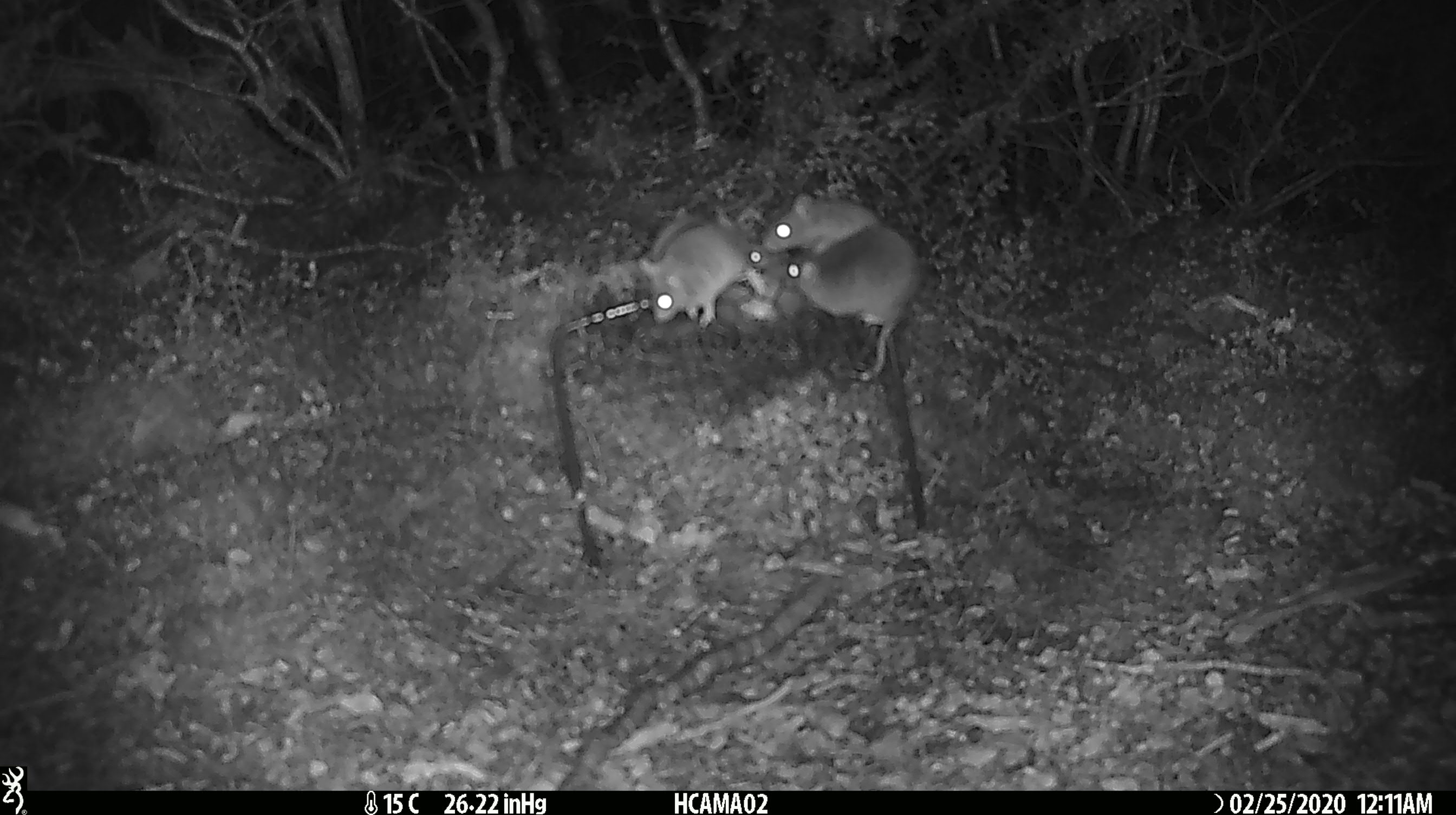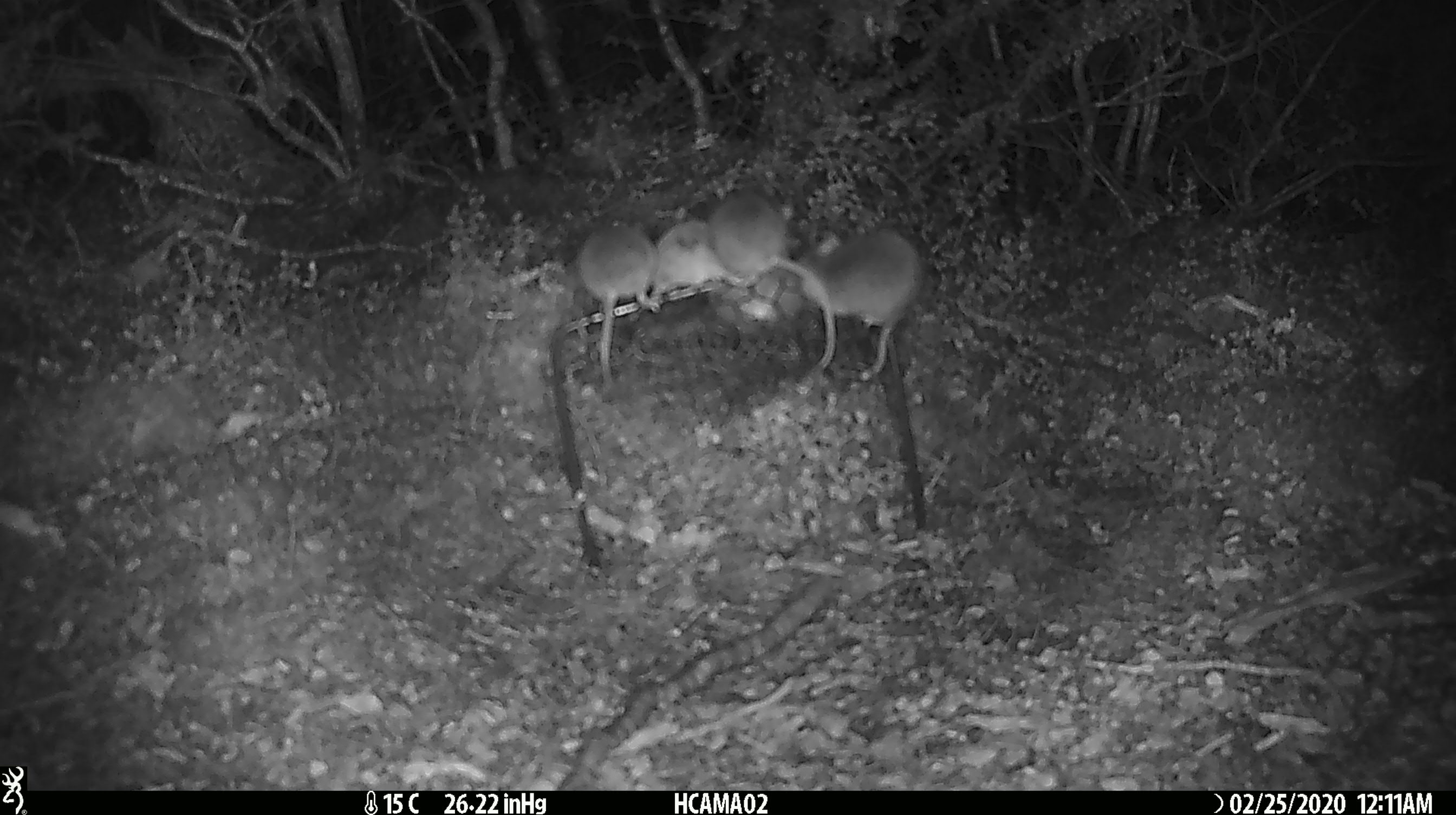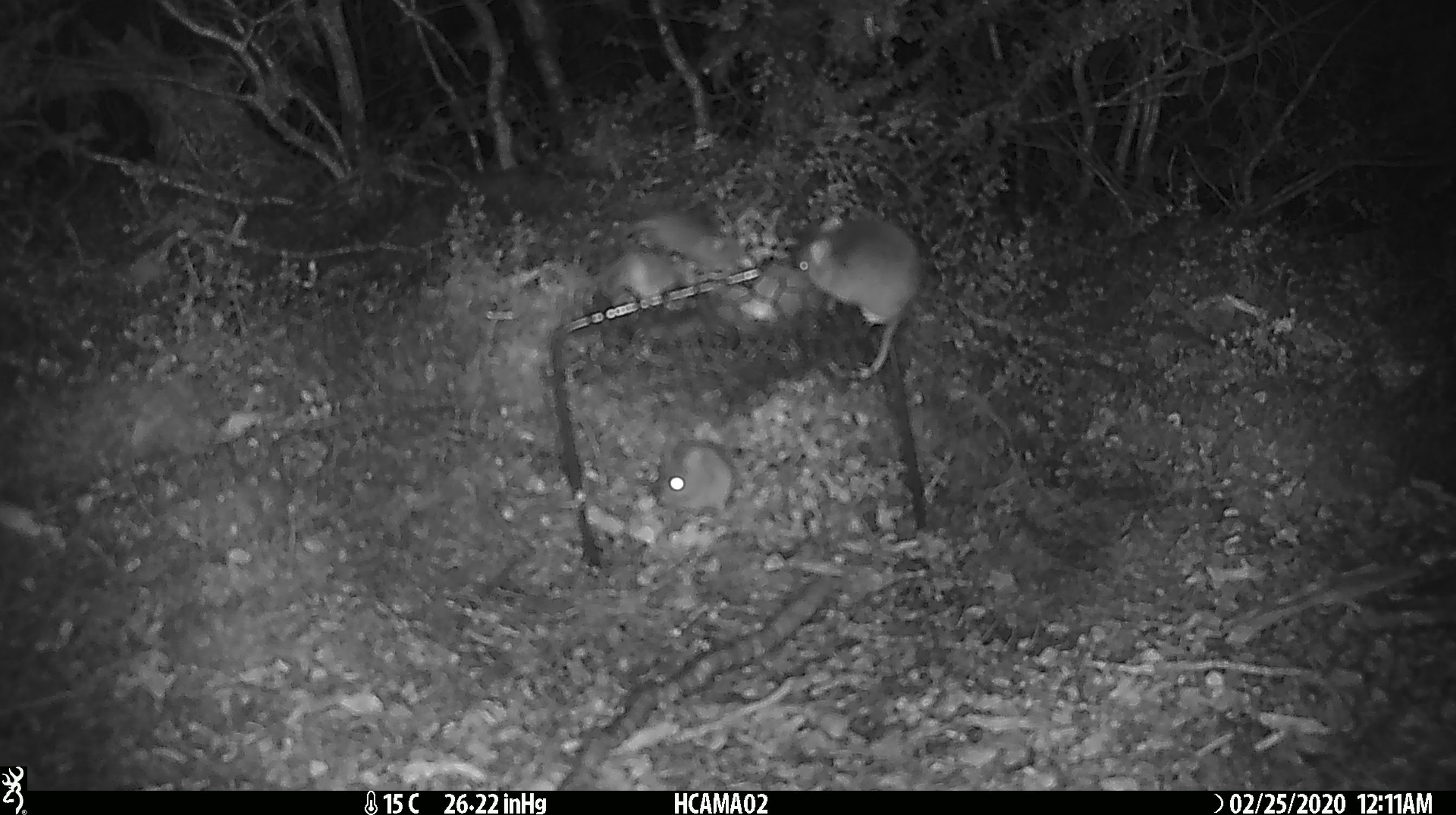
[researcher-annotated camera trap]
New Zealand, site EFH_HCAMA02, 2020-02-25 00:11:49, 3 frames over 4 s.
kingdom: Animalia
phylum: Chordata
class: Mammalia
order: Rodentia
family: Muridae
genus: Mus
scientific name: Mus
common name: mouse